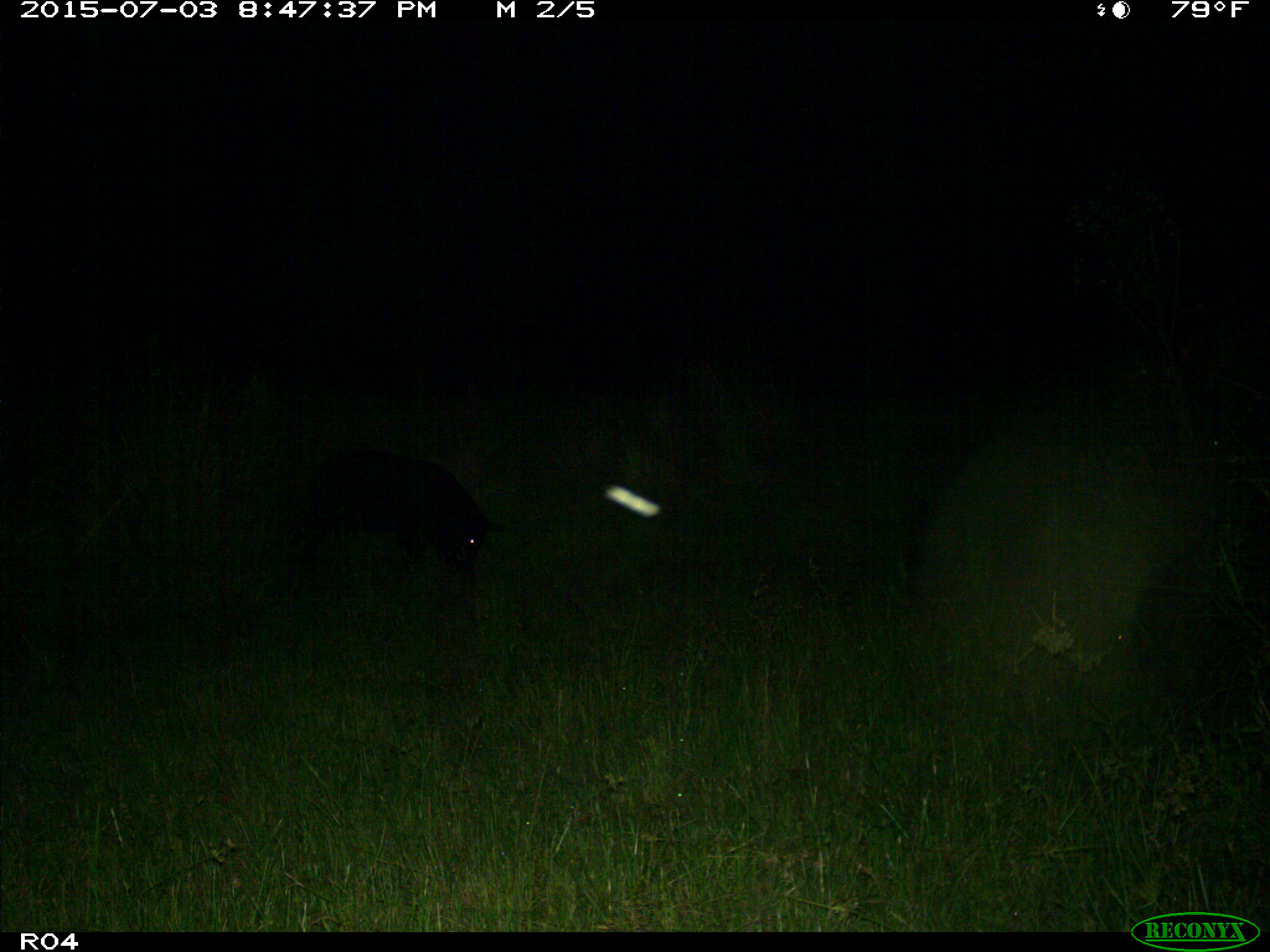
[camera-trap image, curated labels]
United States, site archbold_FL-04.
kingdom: Animalia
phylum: Chordata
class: Mammalia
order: Artiodactyla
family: Suidae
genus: Sus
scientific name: Sus scrofa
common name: wild boar